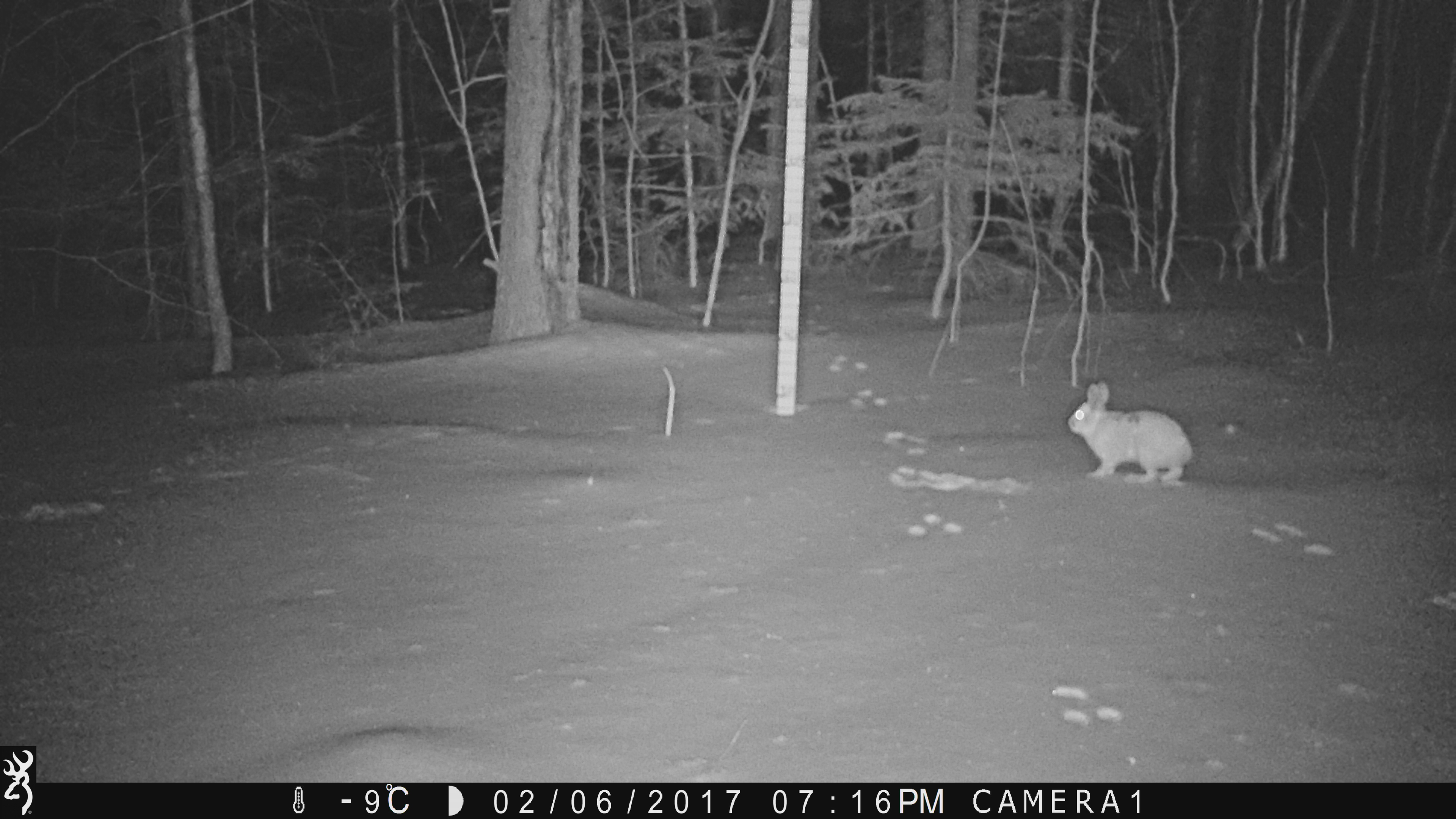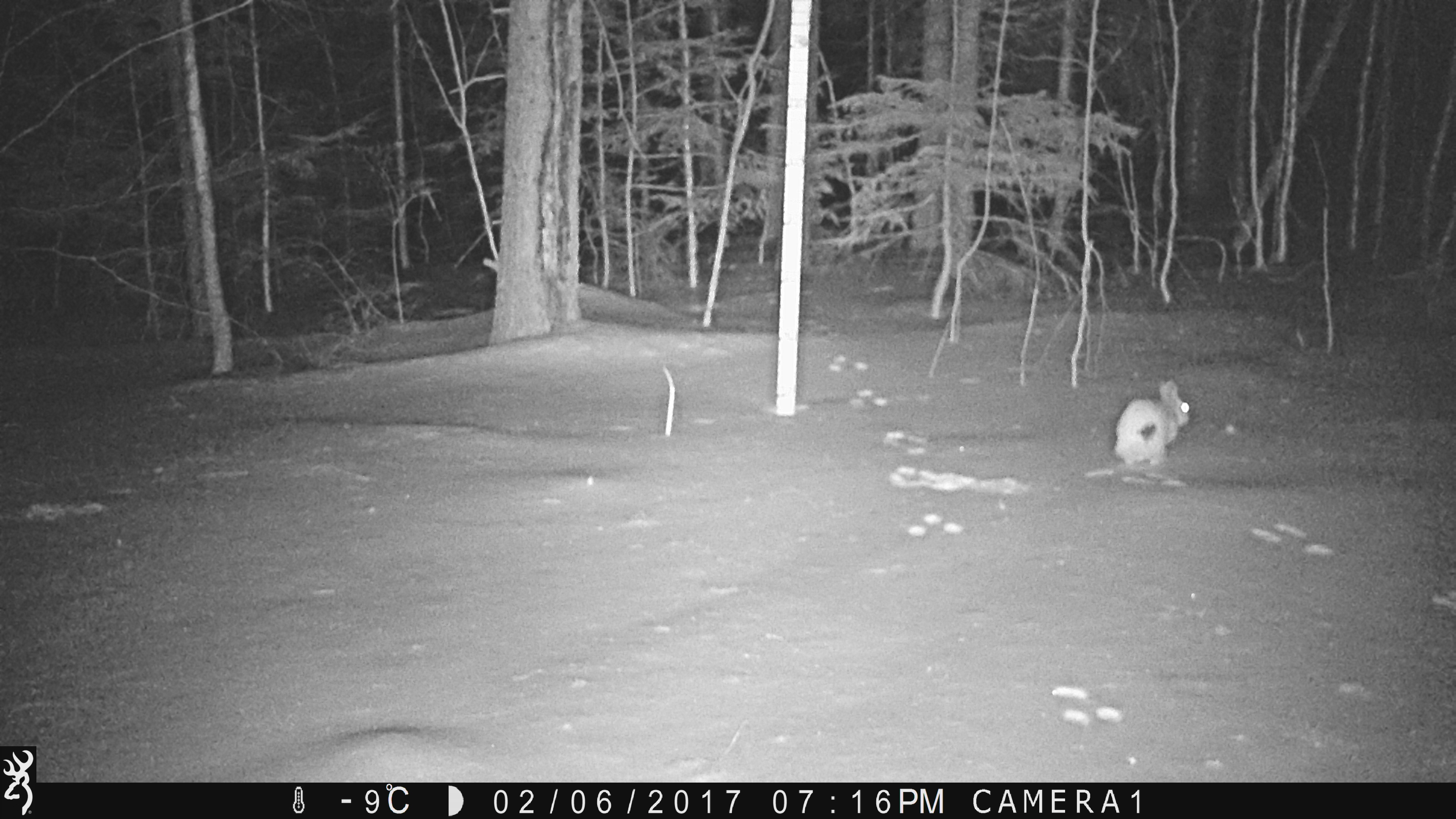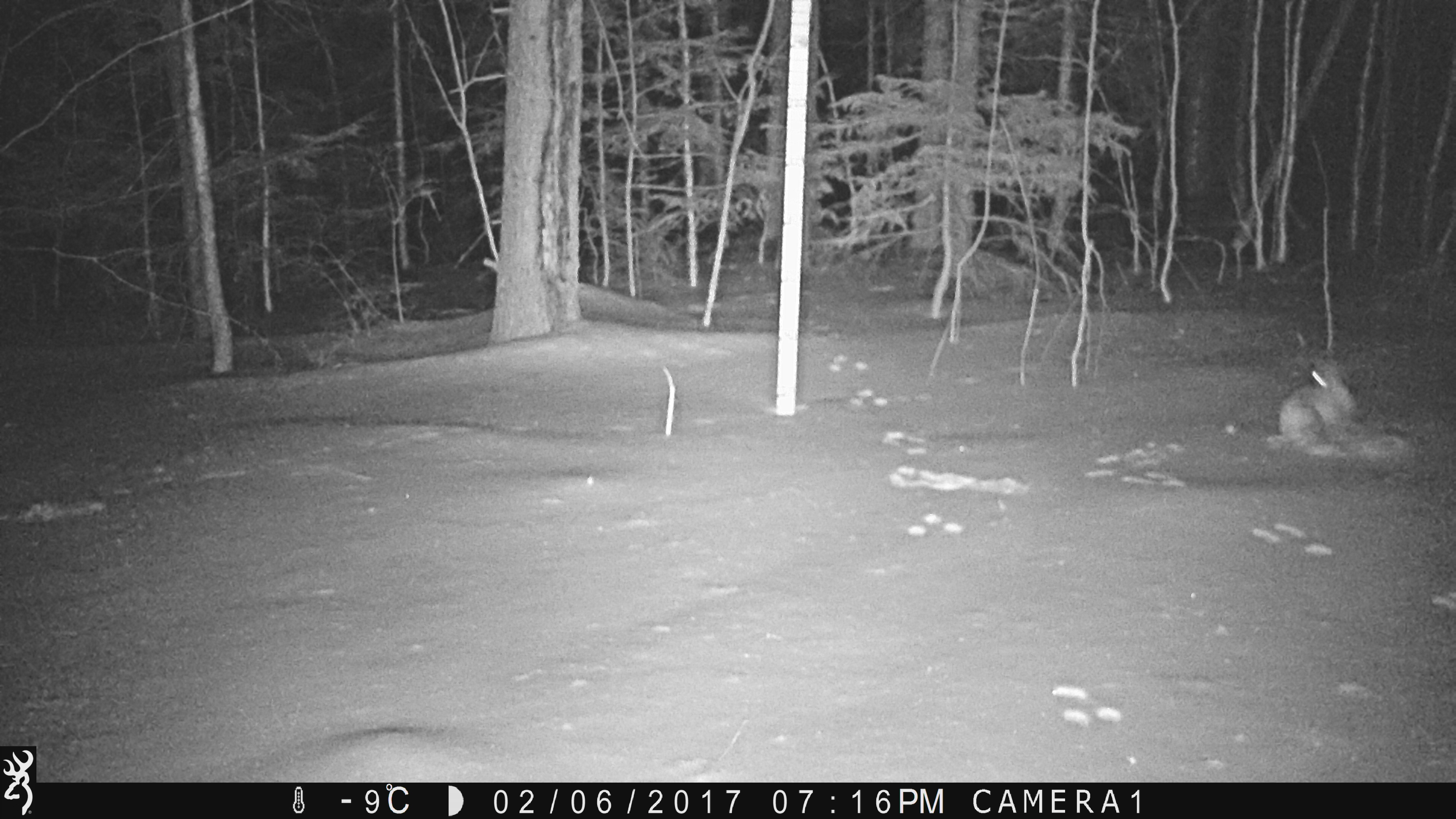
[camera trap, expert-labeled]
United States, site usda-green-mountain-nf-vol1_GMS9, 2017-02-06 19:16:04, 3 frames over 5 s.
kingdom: Animalia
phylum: Chordata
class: Mammalia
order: Lagomorpha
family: Leporidae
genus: Lepus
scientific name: Lepus americanus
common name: snowshoe hare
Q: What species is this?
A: Snowshoe hare (Lepus americanus).